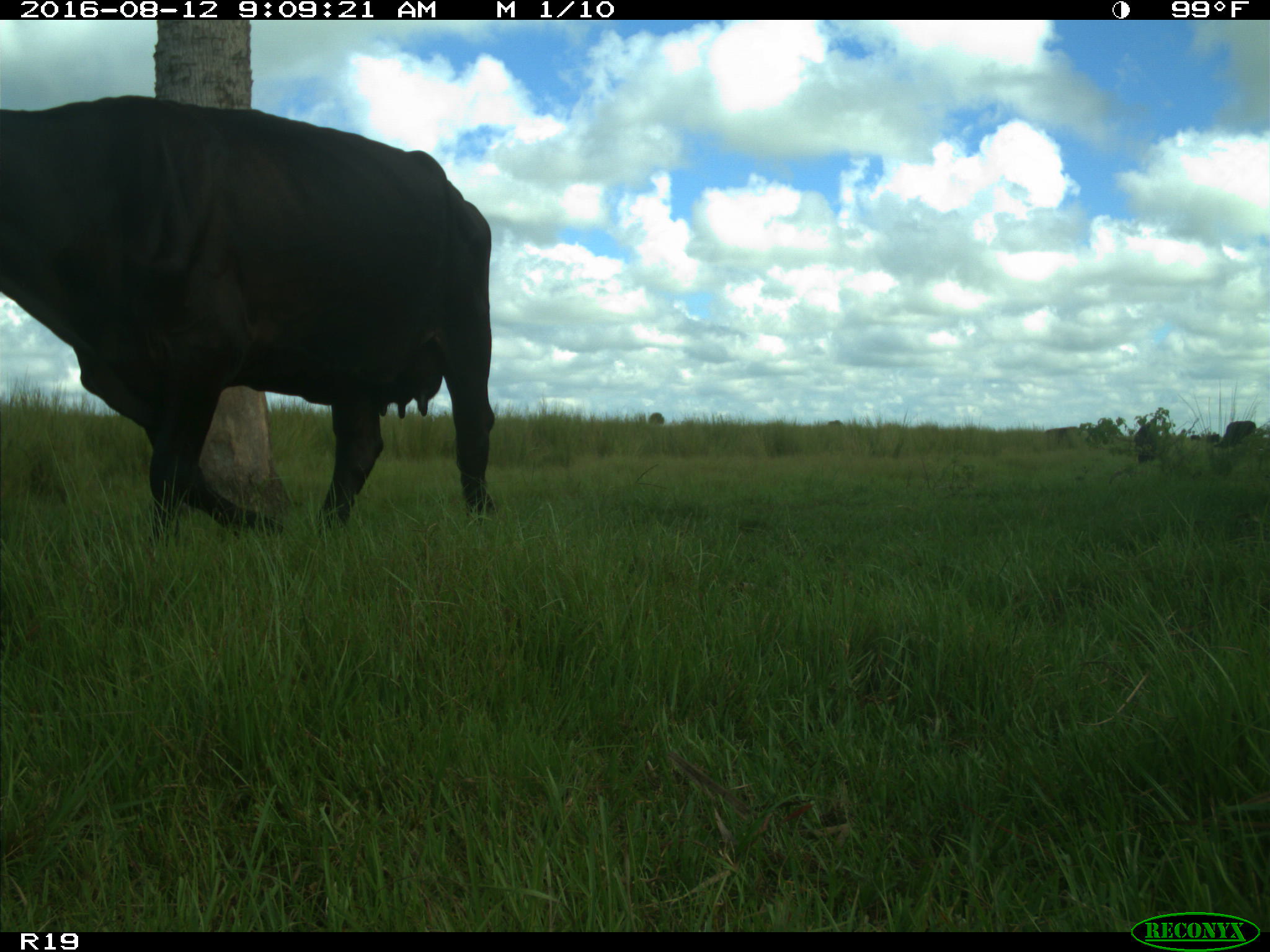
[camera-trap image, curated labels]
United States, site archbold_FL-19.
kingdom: Animalia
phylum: Chordata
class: Mammalia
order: Artiodactyla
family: Bovidae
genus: Bos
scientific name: Bos taurus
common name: domestic cow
Bos taurus (domestic cow).